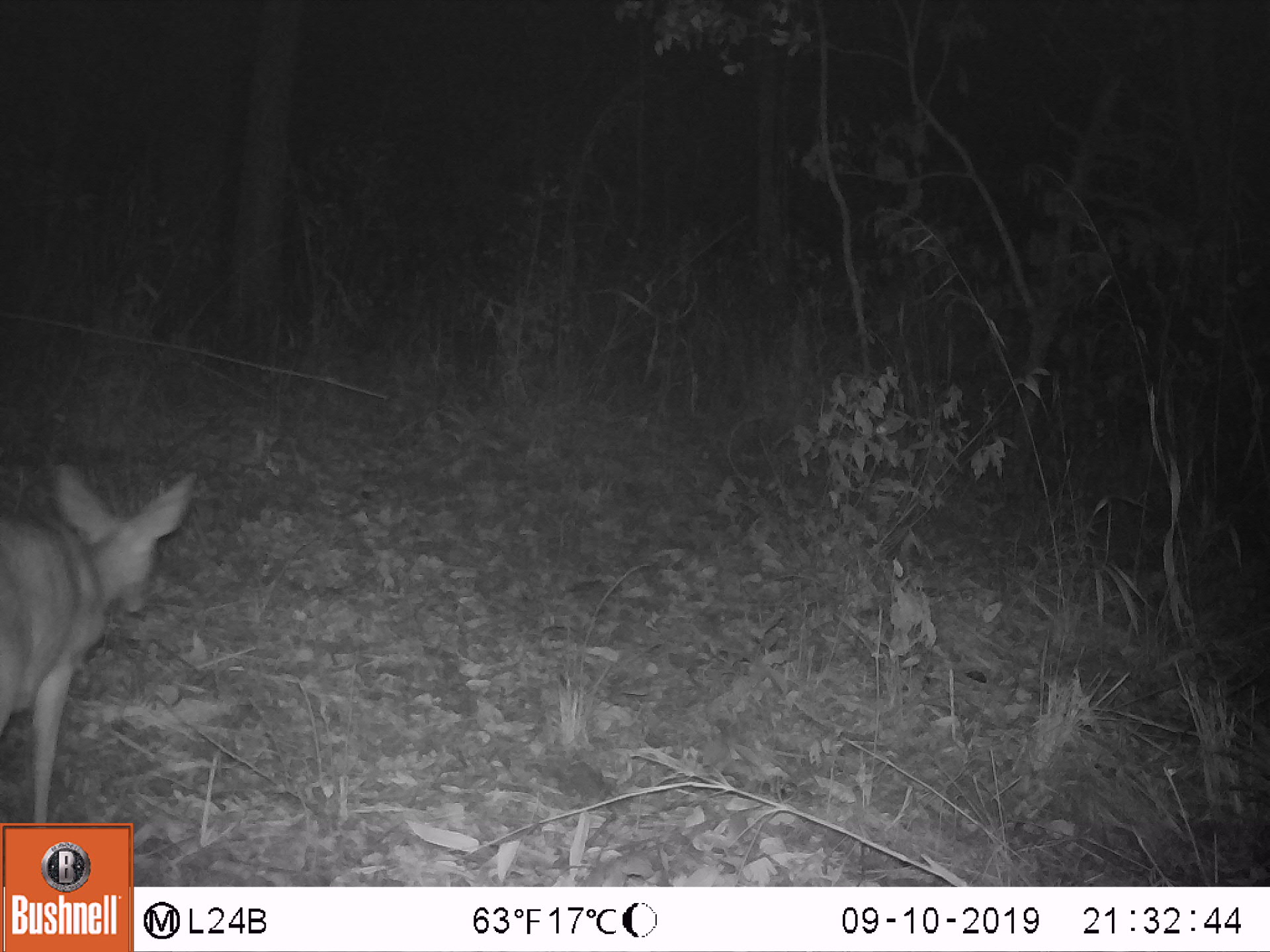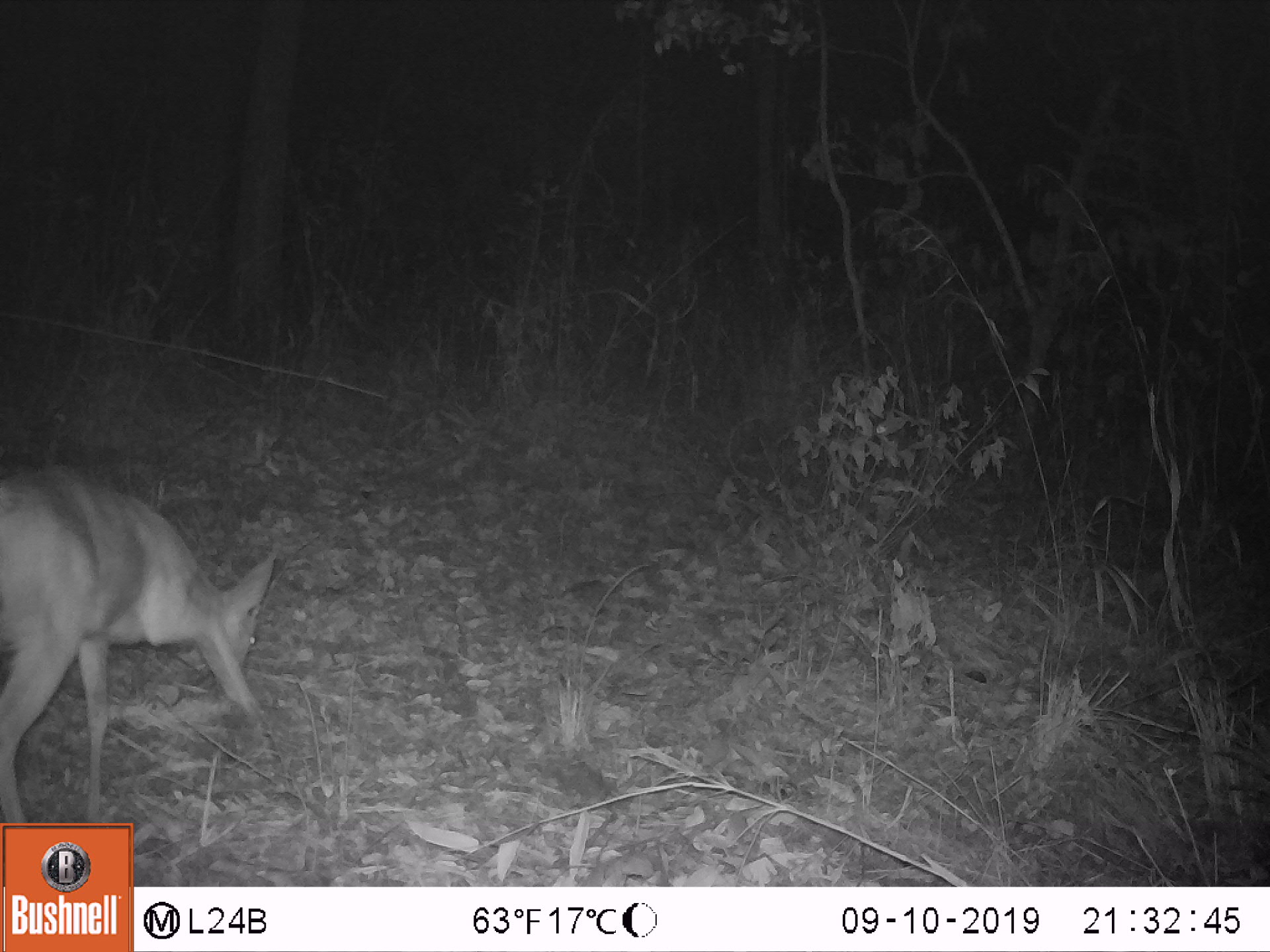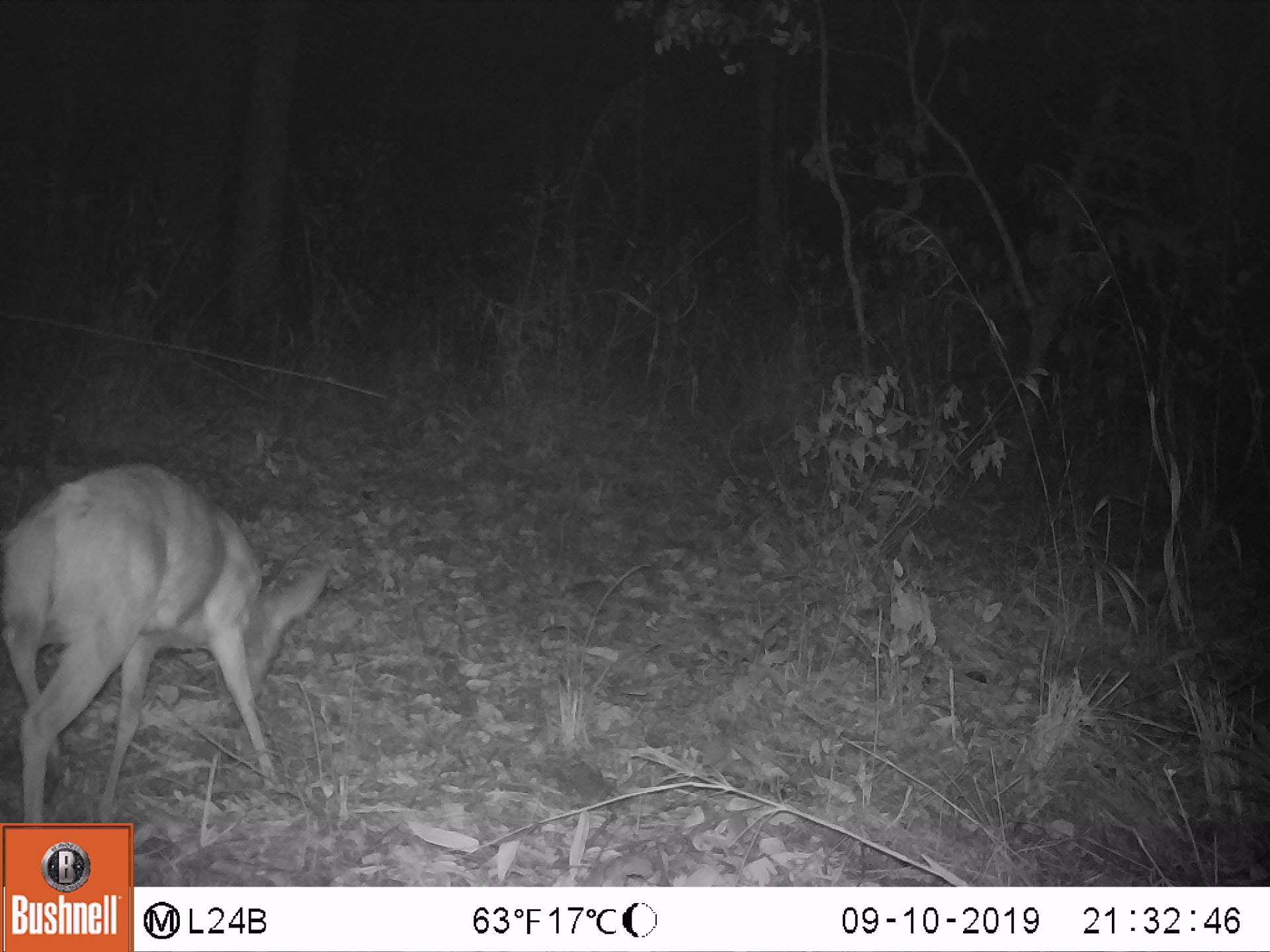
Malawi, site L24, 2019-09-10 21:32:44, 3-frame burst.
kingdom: Animalia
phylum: Chordata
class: Mammalia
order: Artiodactyla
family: Bovidae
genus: Tragelaphus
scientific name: Tragelaphus sylvaticus sylvaticus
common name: cape bushbuck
Cape bushbuck (Tragelaphus sylvaticus sylvaticus), count 1.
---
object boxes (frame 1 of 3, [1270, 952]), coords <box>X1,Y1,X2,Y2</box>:
cape bushbuck: <box>4,459,205,817</box>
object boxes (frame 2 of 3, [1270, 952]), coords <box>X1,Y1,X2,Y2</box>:
cape bushbuck: <box>0,458,280,815</box>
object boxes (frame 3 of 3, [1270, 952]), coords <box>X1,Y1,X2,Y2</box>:
cape bushbuck: <box>4,453,331,815</box>